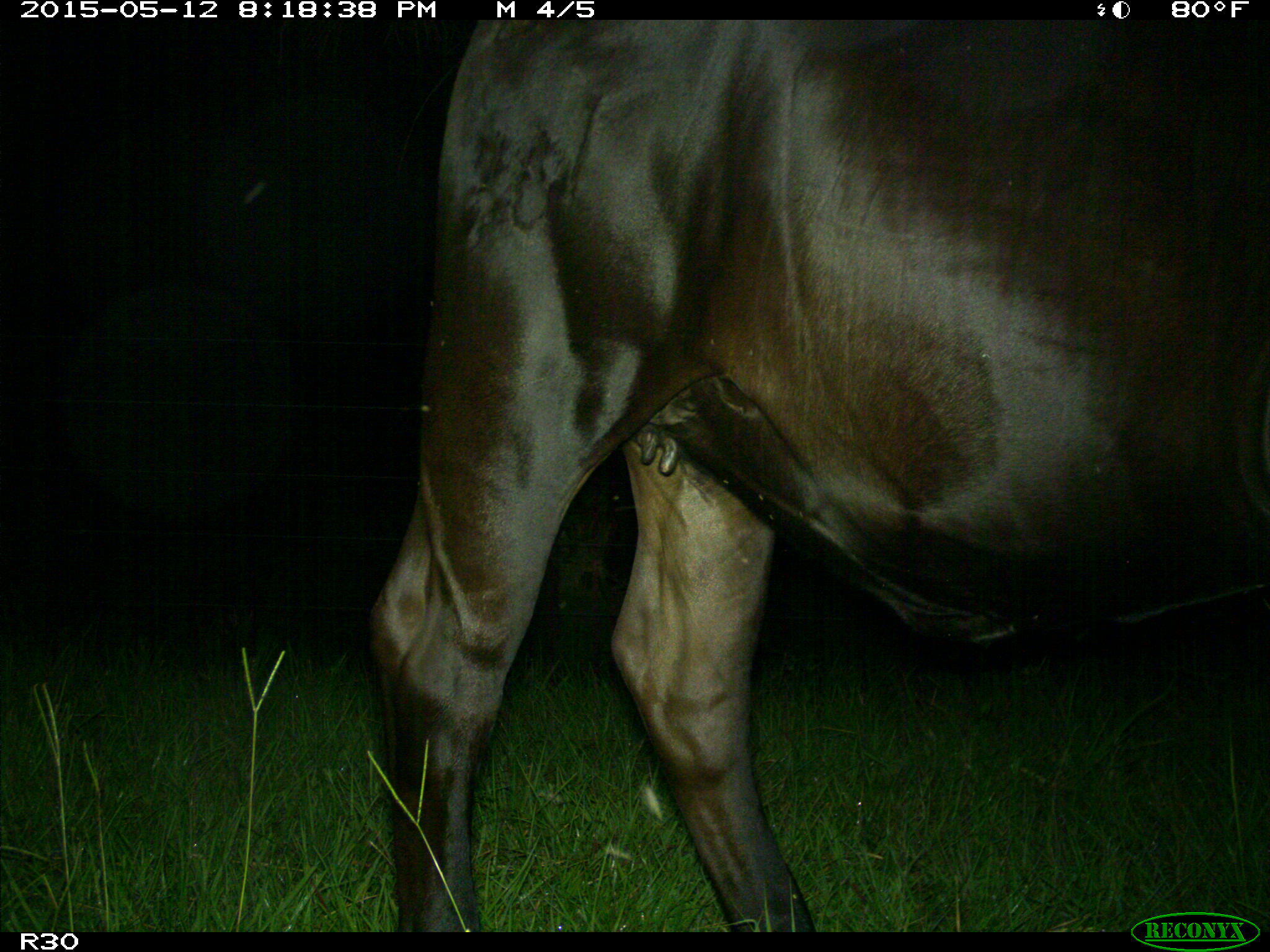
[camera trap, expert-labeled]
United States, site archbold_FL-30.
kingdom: Animalia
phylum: Chordata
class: Mammalia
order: Artiodactyla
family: Bovidae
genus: Bos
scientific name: Bos taurus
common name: domestic cow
Bos taurus (domestic cow).